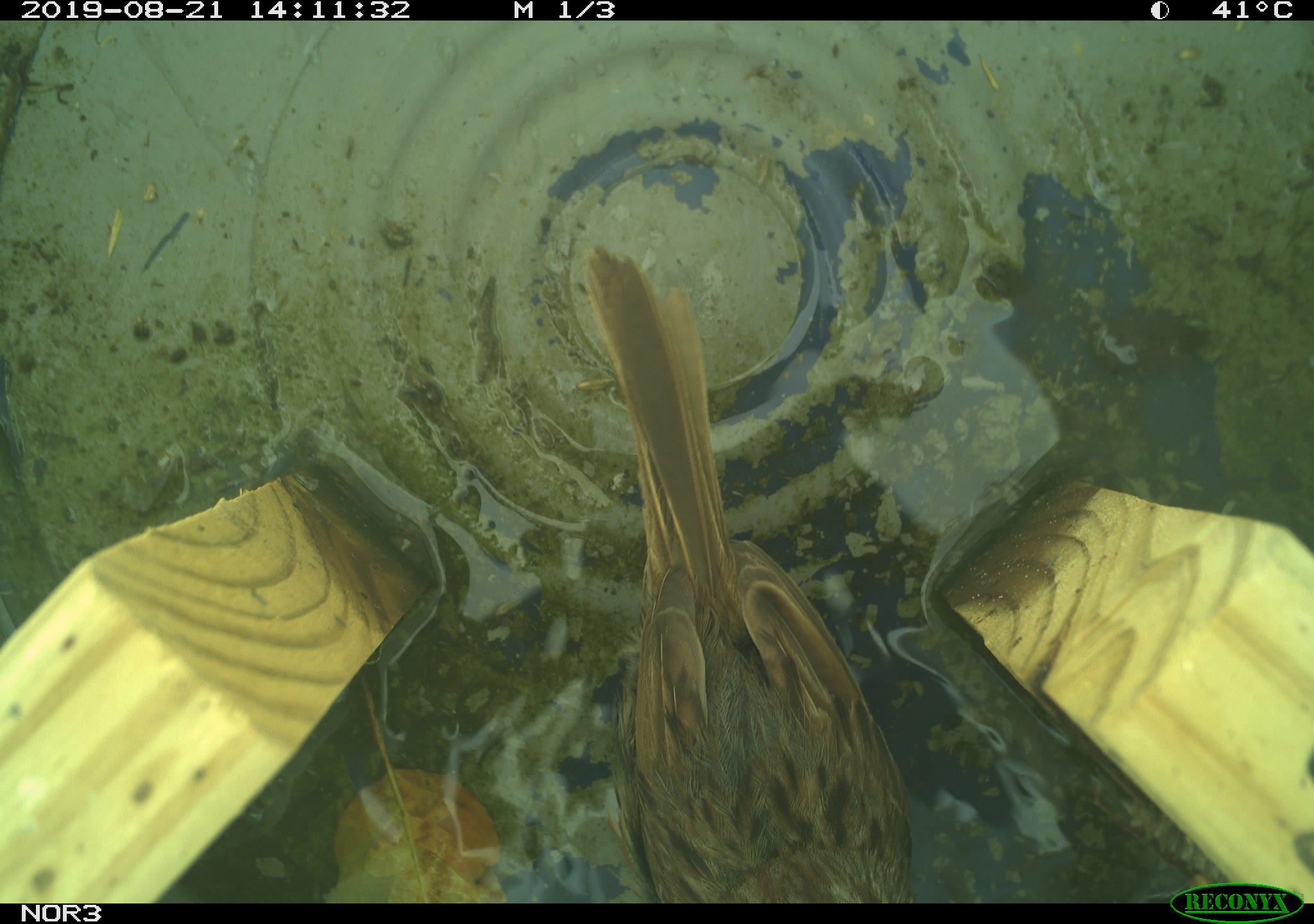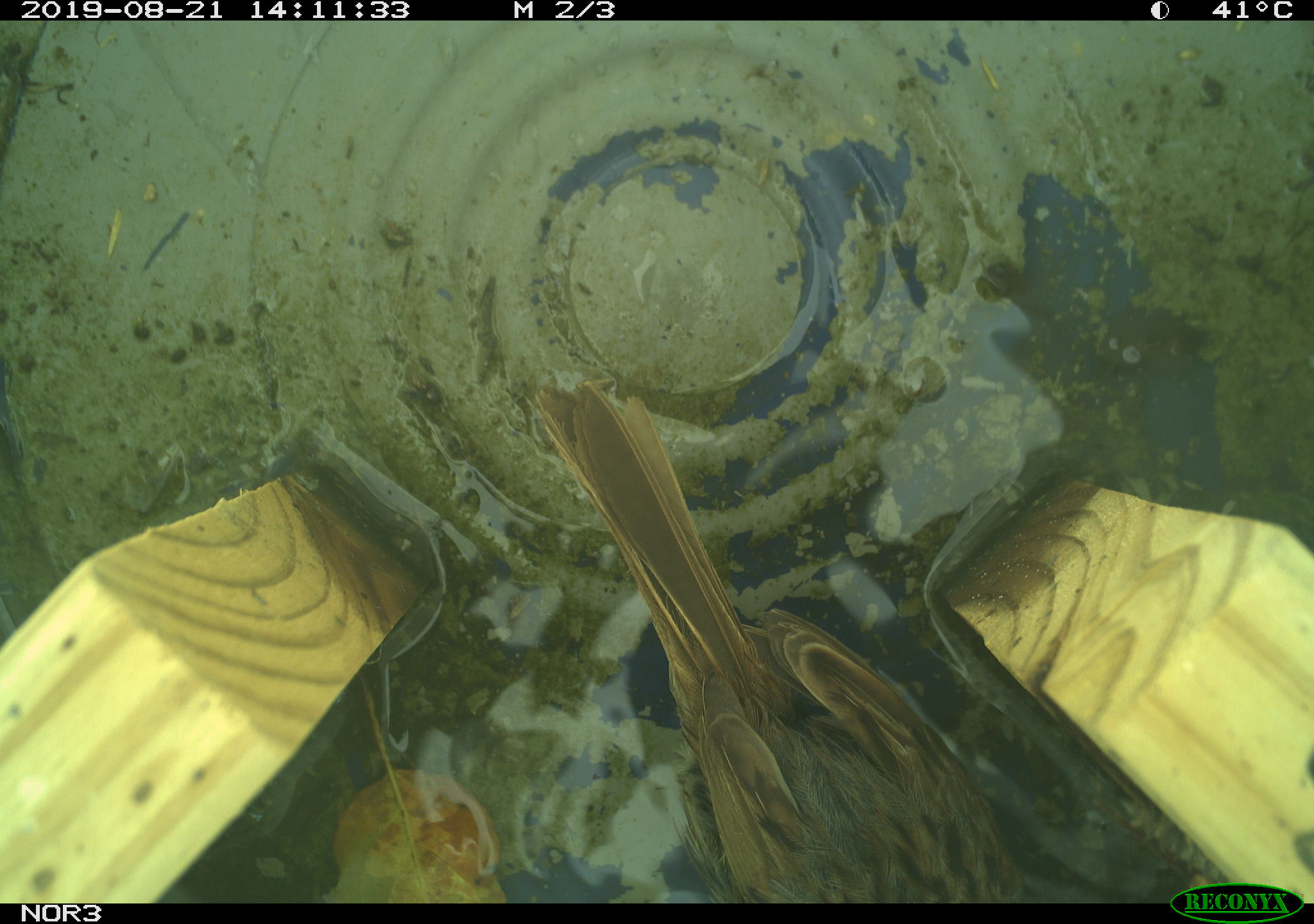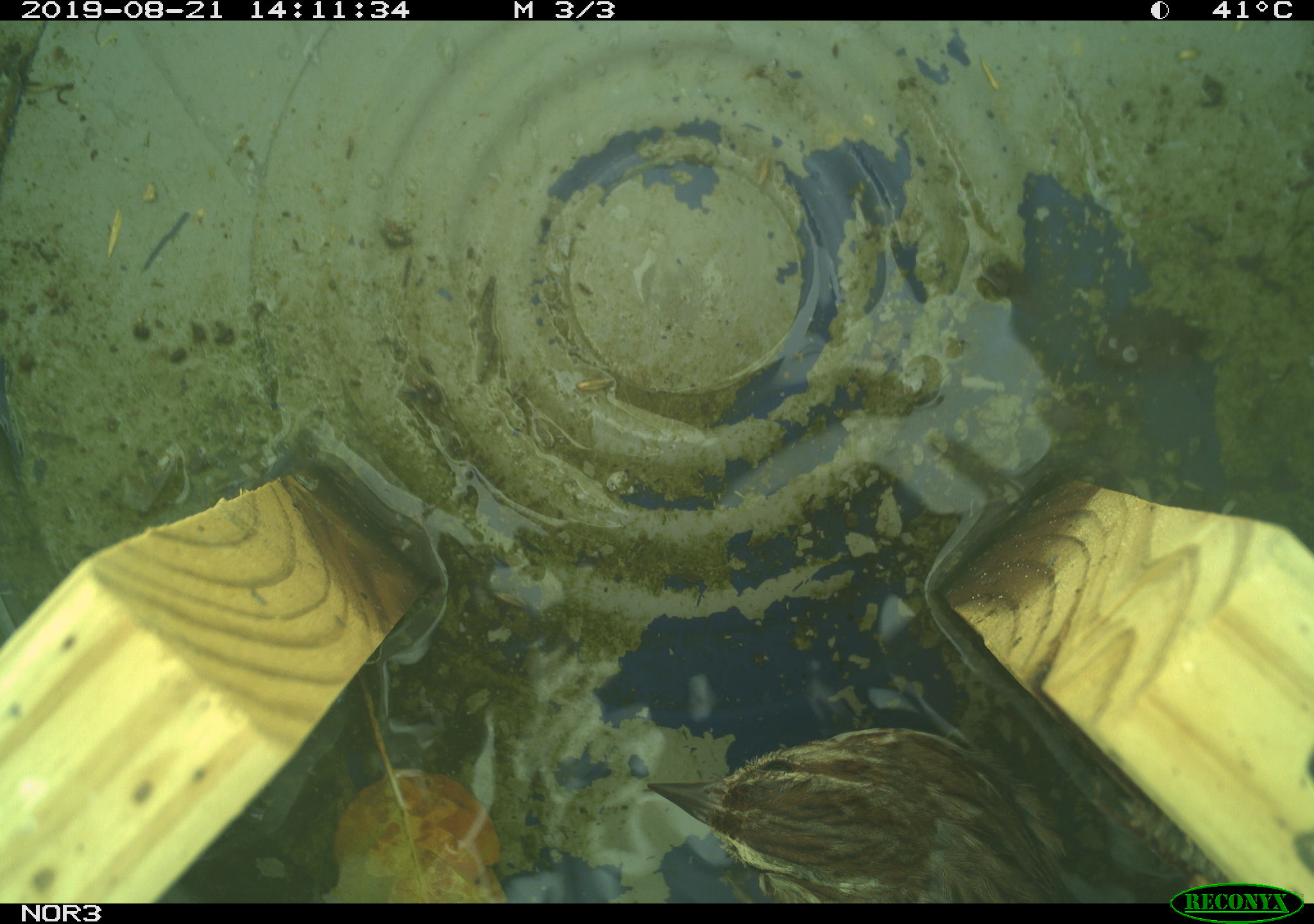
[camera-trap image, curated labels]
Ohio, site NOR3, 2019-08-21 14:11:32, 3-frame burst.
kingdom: Animalia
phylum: Chordata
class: Aves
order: Passeriformes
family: Passerellidae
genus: Melospiza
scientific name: Melospiza melodia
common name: song sparrow